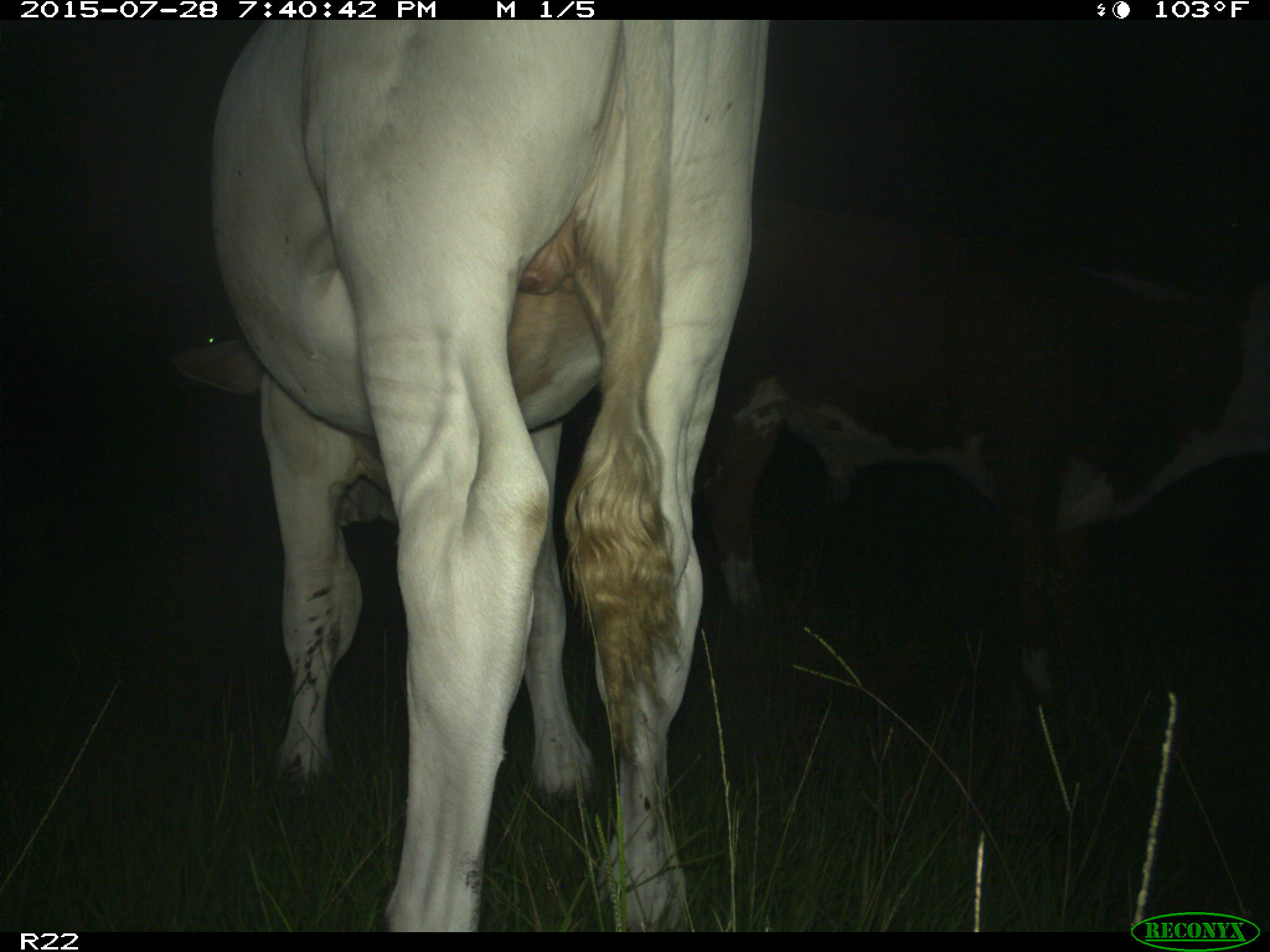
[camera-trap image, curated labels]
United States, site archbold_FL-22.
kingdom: Animalia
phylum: Chordata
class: Mammalia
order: Artiodactyla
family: Bovidae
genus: Bos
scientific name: Bos taurus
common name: domestic cow